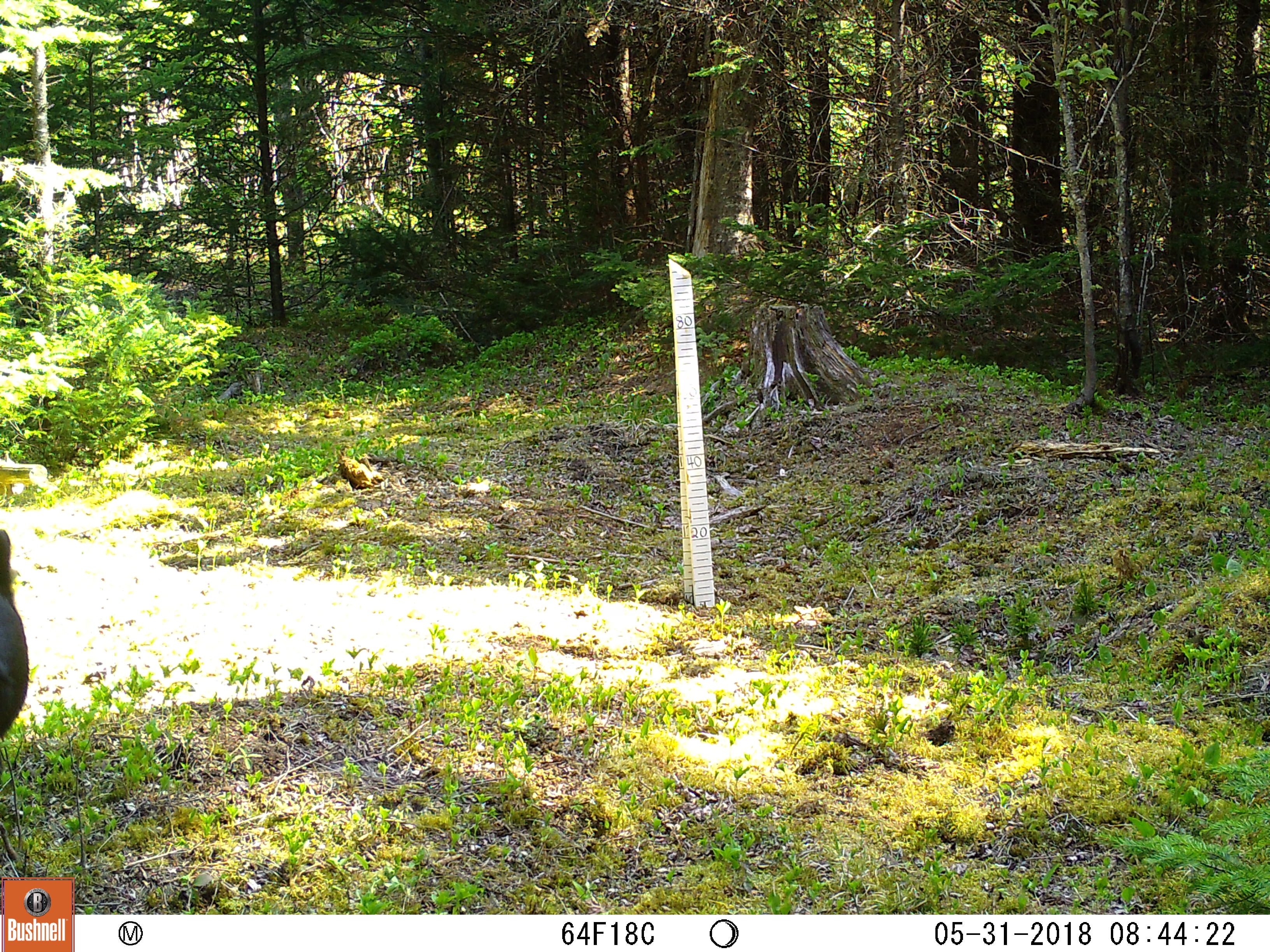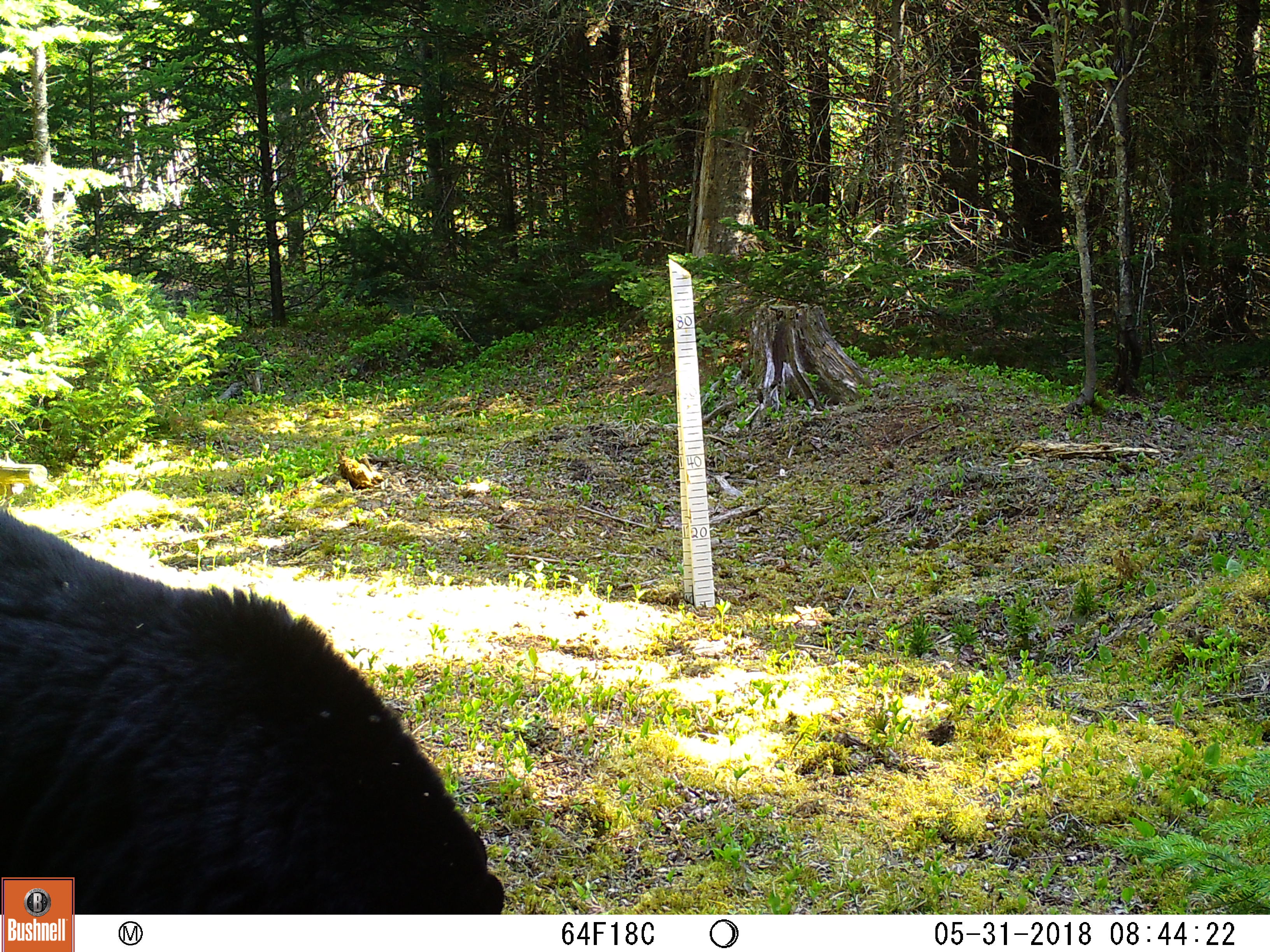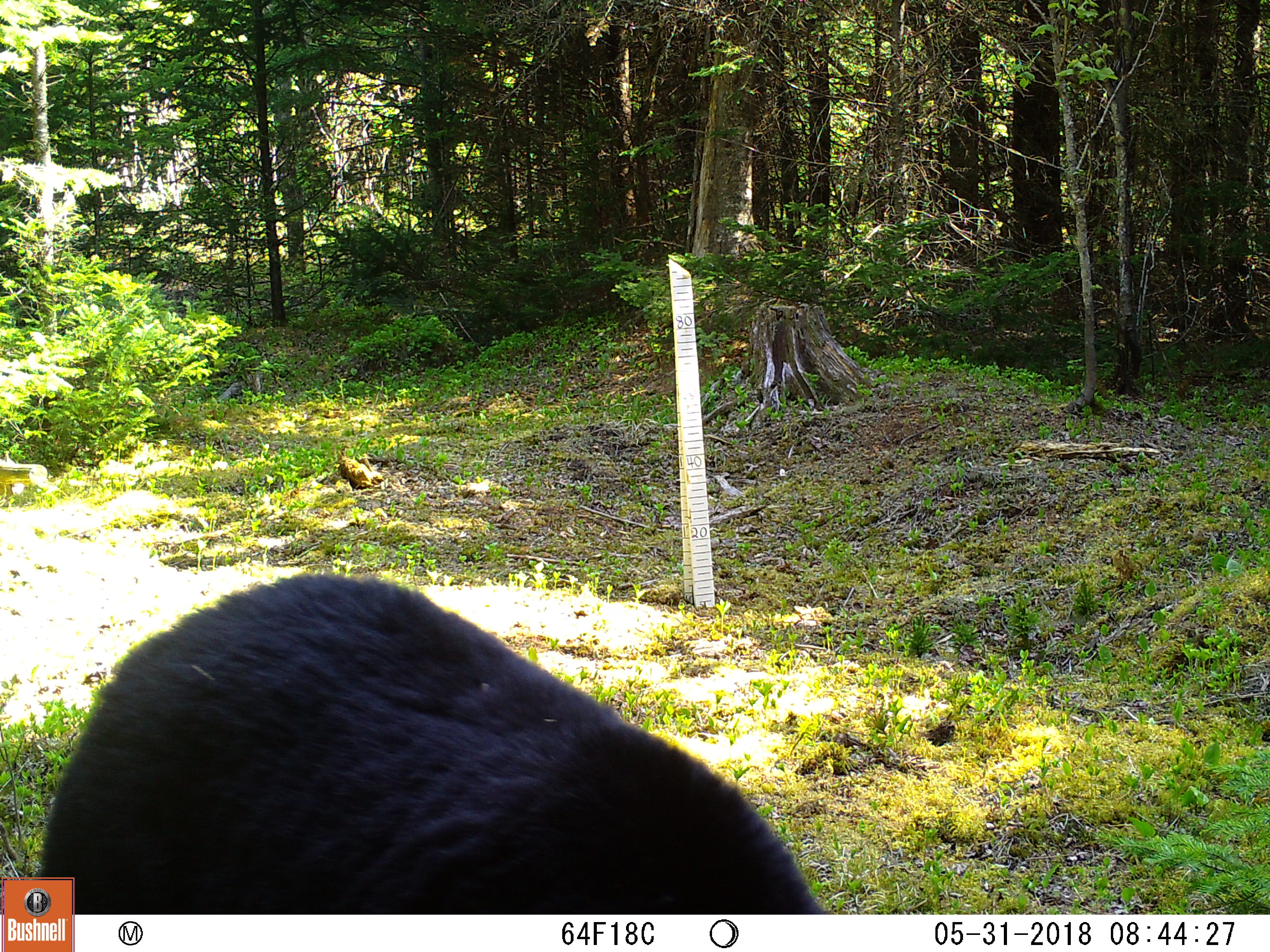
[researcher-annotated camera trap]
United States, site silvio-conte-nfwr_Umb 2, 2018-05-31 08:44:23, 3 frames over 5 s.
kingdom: Animalia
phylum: Chordata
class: Mammalia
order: Carnivora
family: Ursidae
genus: Ursus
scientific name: Ursus americanus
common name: black bear